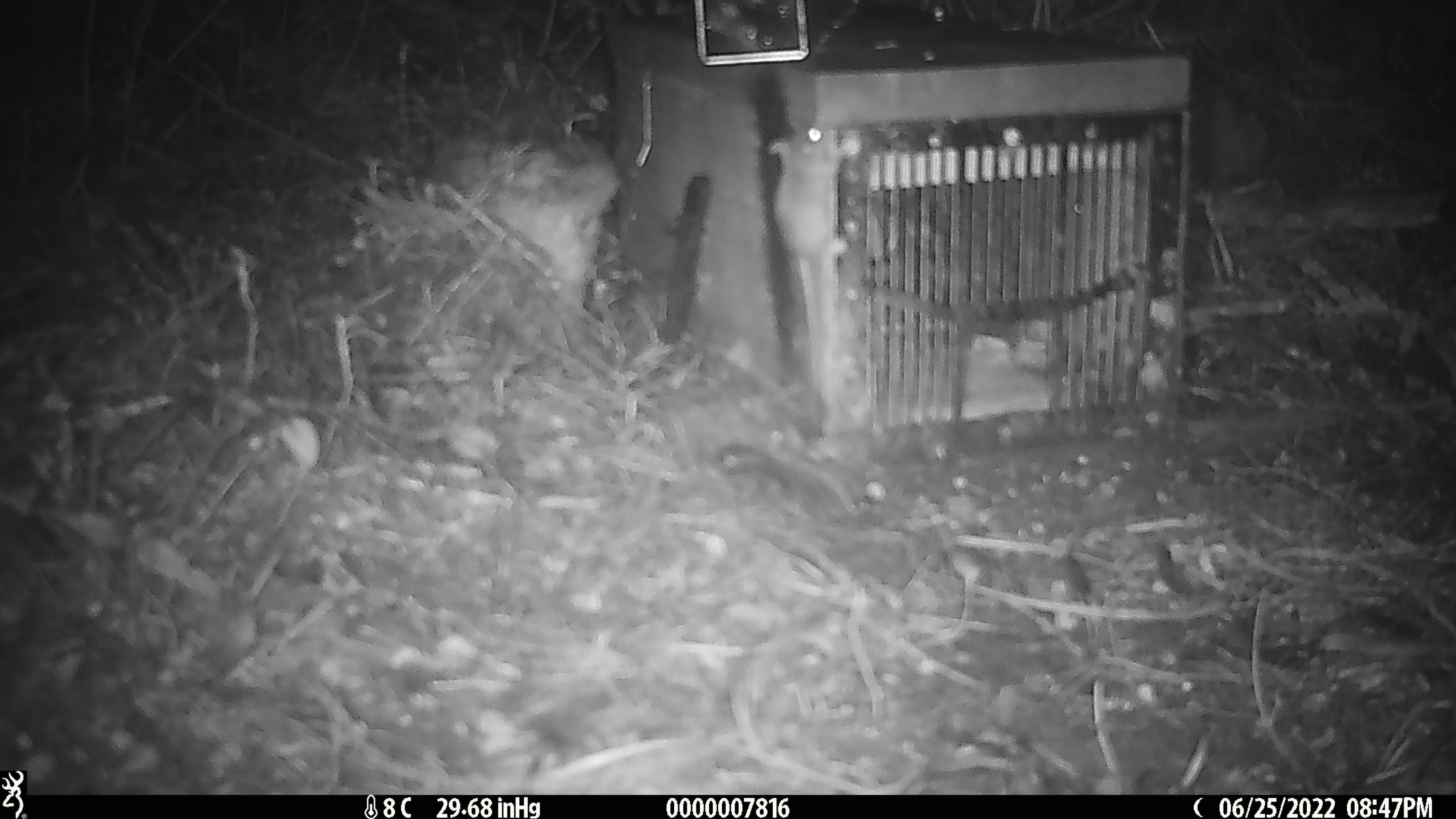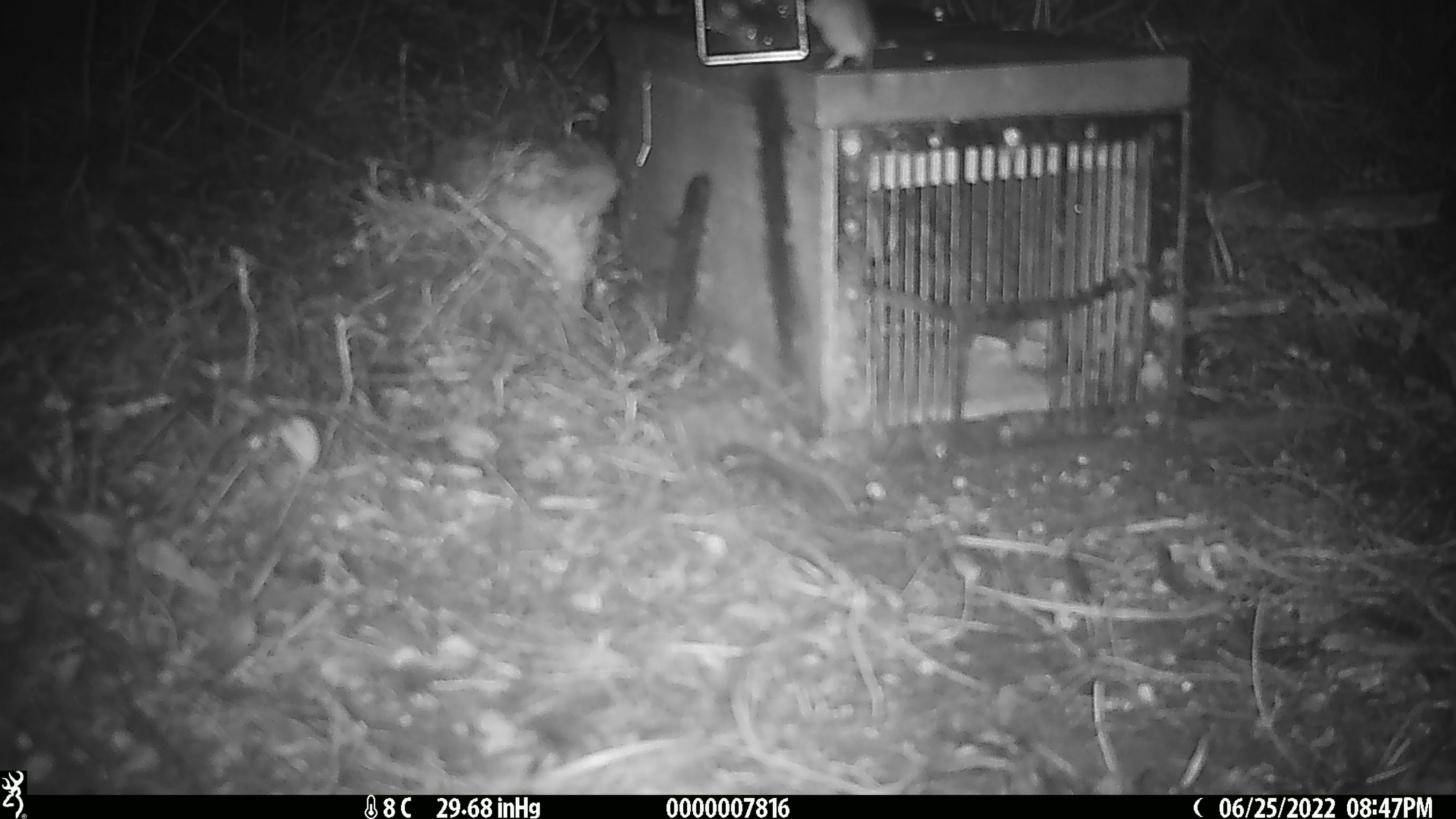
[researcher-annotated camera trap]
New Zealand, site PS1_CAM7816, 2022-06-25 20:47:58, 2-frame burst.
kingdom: Animalia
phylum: Chordata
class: Mammalia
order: Rodentia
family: Muridae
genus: Mus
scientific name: Mus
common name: mouse